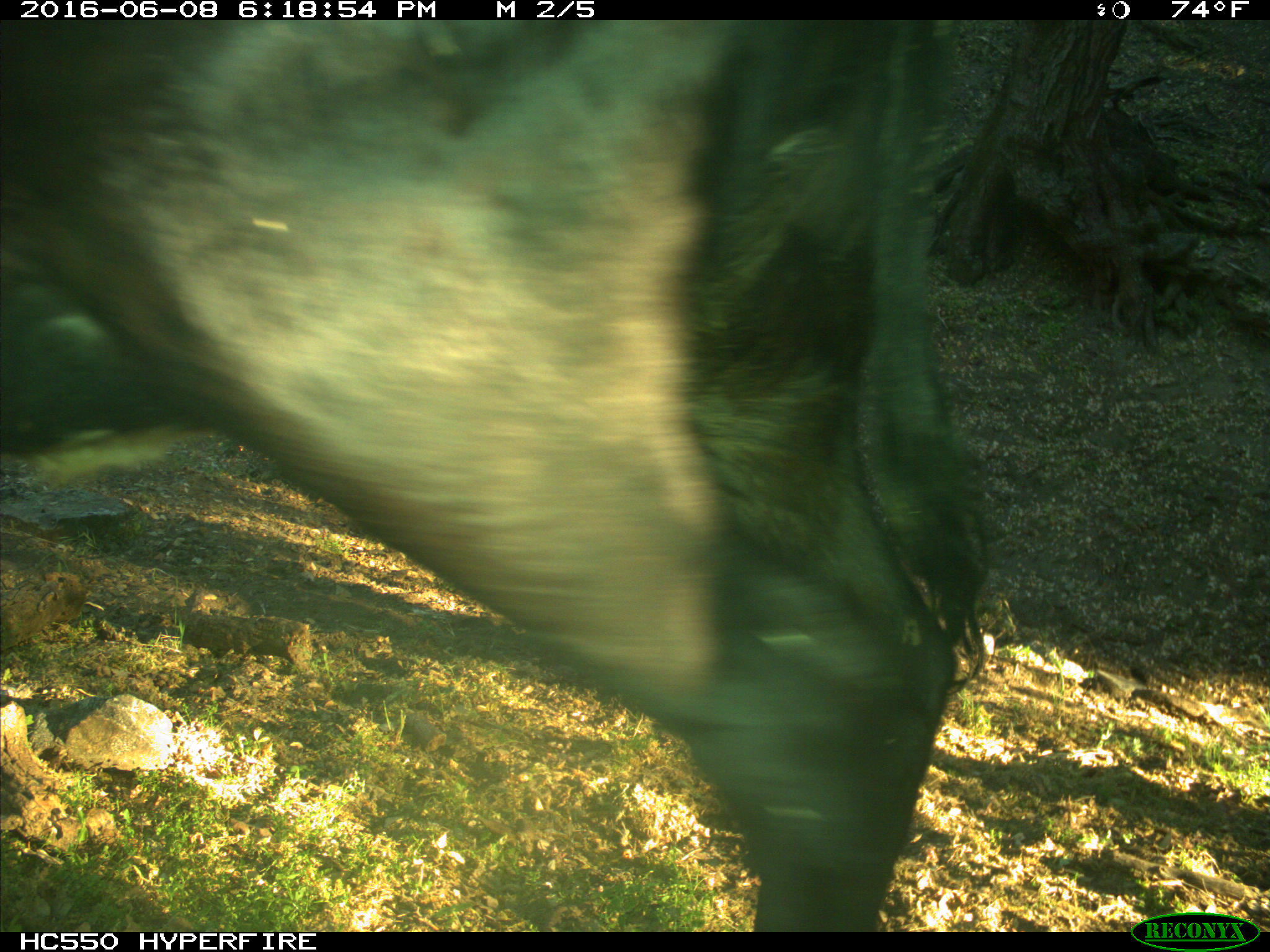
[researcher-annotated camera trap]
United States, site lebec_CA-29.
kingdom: Animalia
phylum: Chordata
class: Mammalia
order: Artiodactyla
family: Bovidae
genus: Bos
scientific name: Bos taurus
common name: domestic cow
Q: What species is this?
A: Bos taurus (domestic cow).